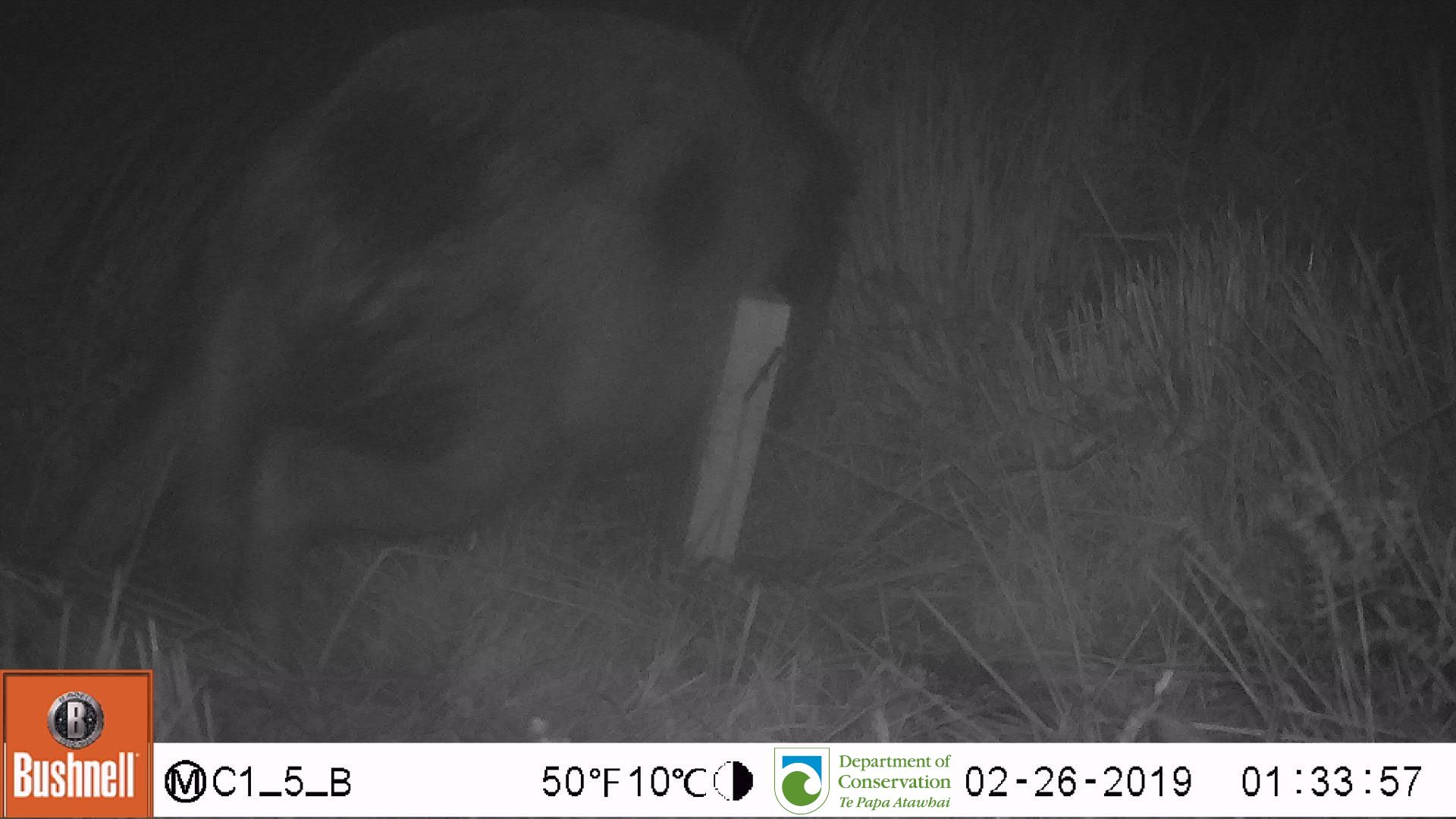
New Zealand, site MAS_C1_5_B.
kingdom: Animalia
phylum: Chordata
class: Mammalia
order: Artiodactyla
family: Suidae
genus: Sus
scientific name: Sus scrofa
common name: pig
Pig (Sus scrofa).